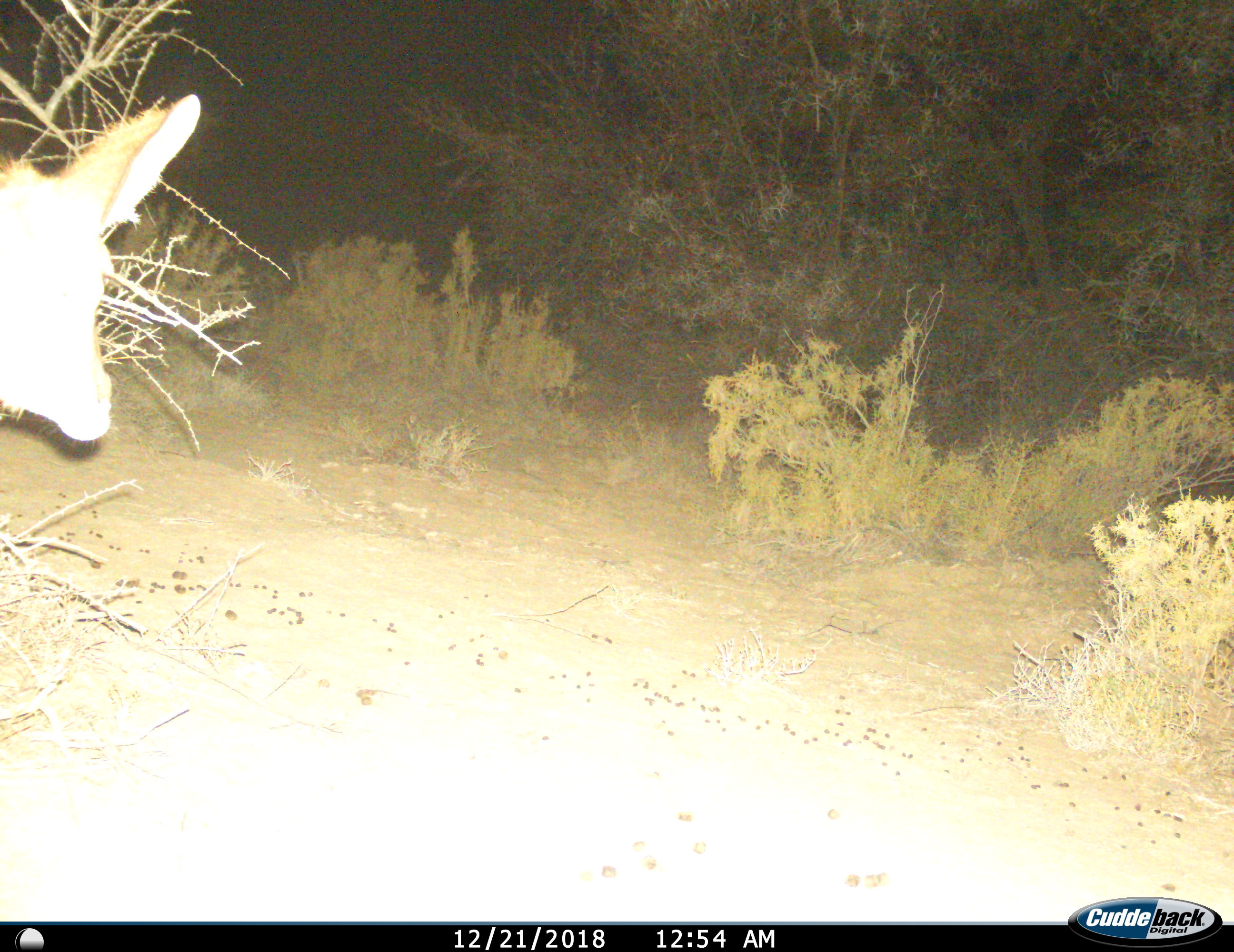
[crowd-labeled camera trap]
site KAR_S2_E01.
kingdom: Animalia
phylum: Chordata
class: Mammalia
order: Artiodactyla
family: Bovidae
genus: Tragelaphus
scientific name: Tragelaphus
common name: kudu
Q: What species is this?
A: Kudu (Tragelaphus).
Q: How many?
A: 1.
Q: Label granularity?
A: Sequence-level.